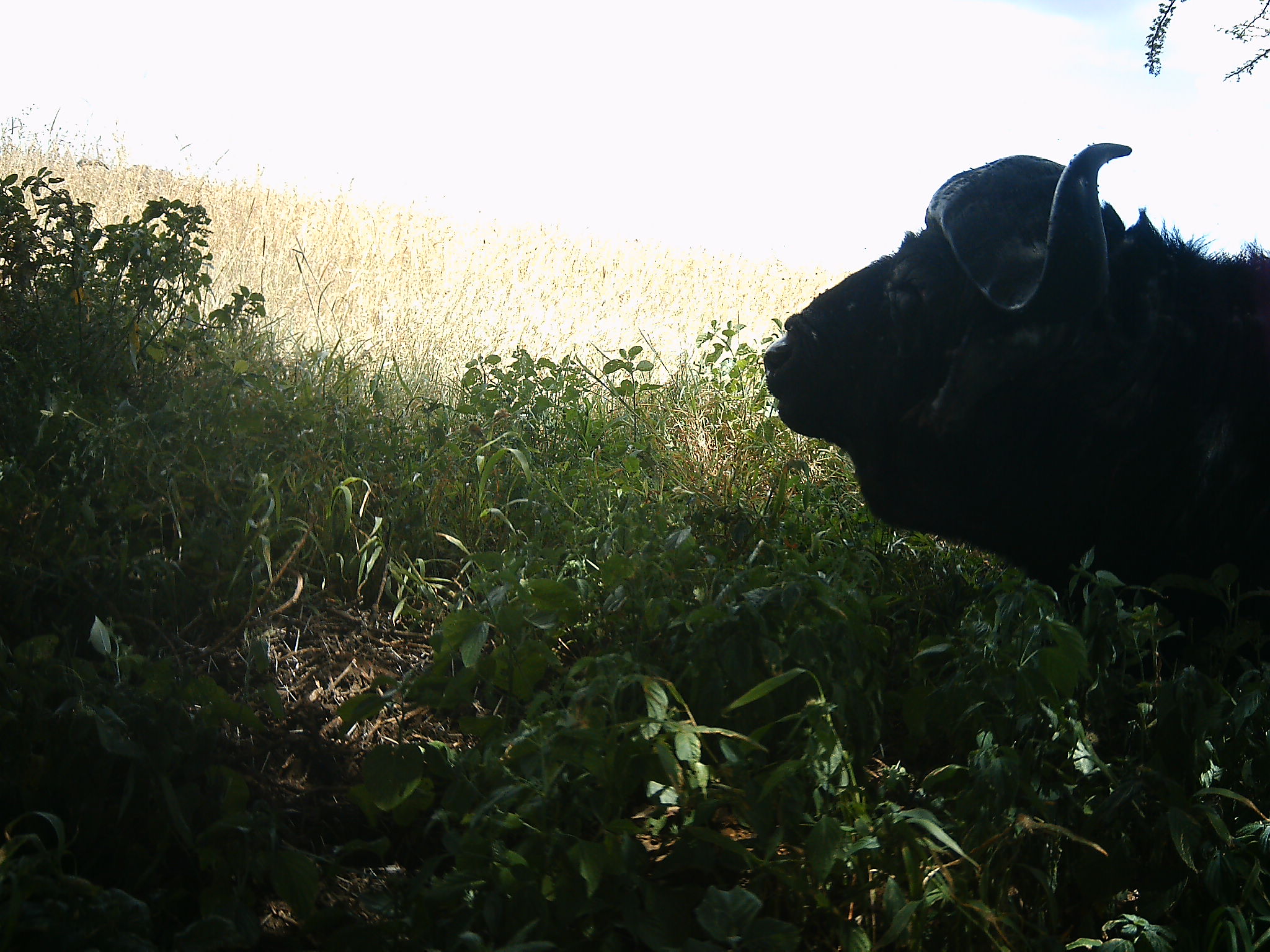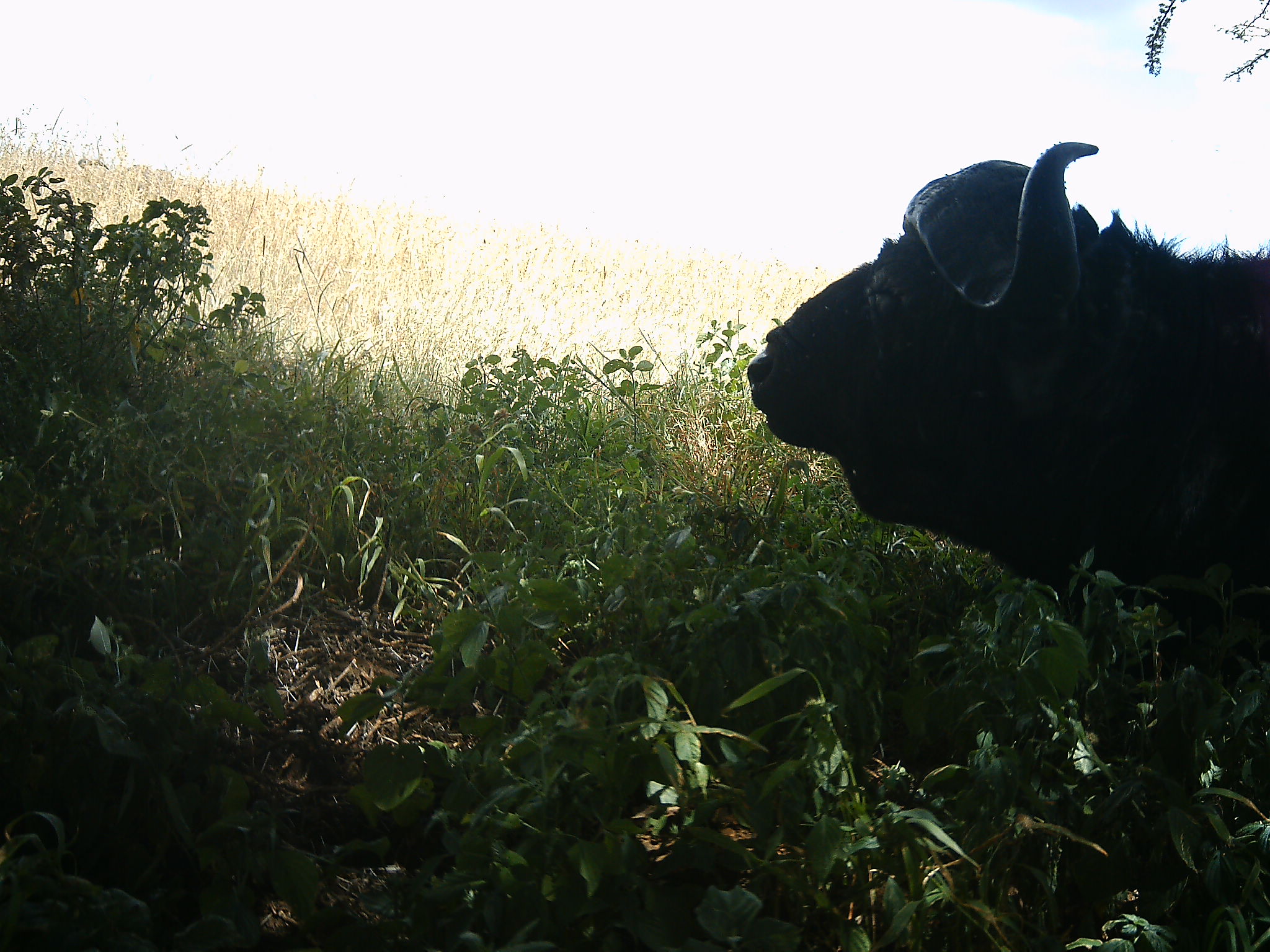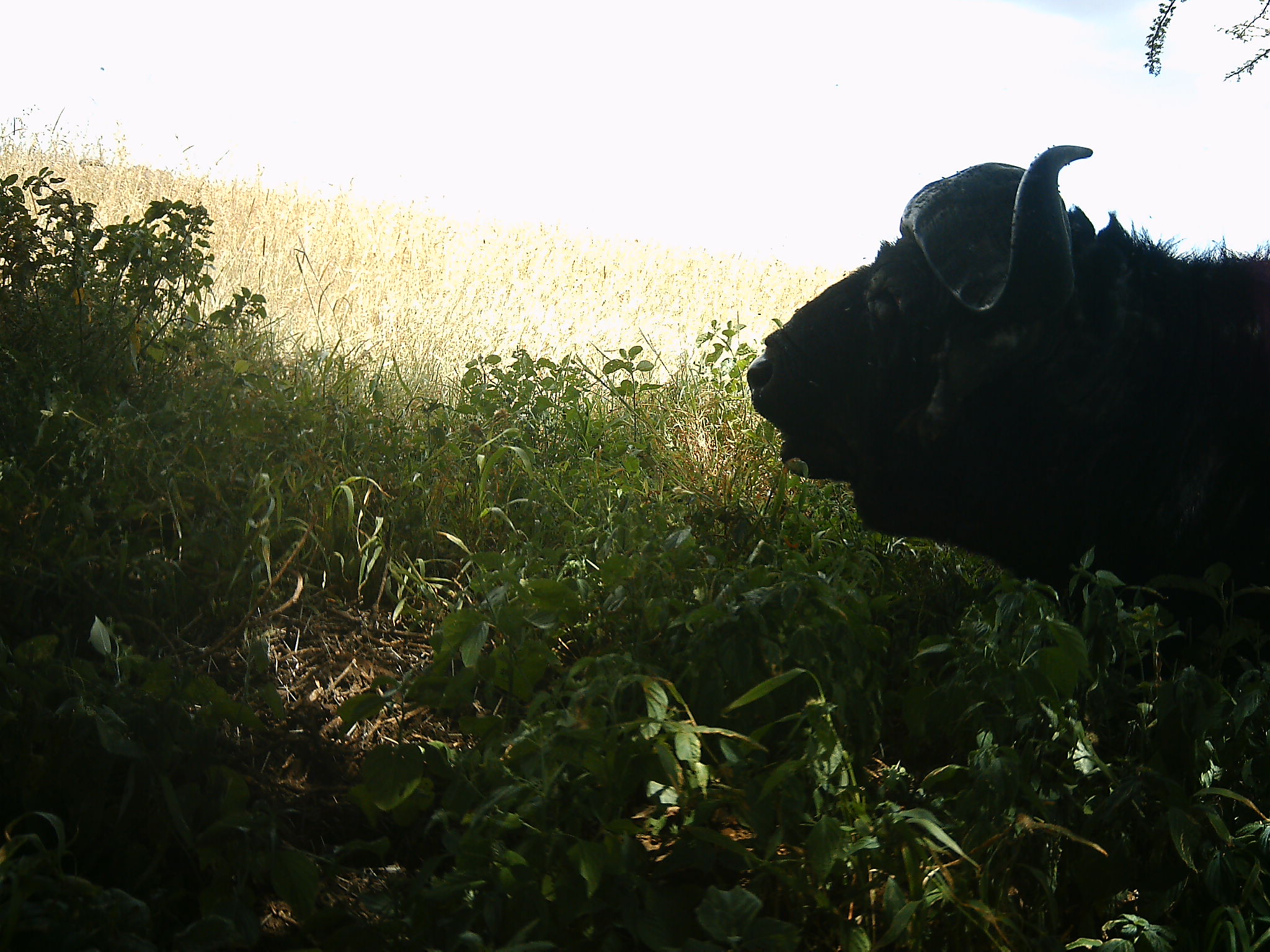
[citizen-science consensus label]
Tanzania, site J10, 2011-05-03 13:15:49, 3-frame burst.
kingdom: Animalia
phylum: Chordata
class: Mammalia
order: Artiodactyla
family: Bovidae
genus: Syncerus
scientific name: Syncerus caffer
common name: cape buffalo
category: buffalo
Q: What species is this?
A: Buffalo (cape buffalo) (Syncerus caffer).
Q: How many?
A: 1.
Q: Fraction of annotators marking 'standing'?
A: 42%.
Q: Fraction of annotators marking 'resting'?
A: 17%.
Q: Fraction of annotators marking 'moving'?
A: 0%.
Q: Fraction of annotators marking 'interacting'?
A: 0%.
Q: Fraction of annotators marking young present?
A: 0%.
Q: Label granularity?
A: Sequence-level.